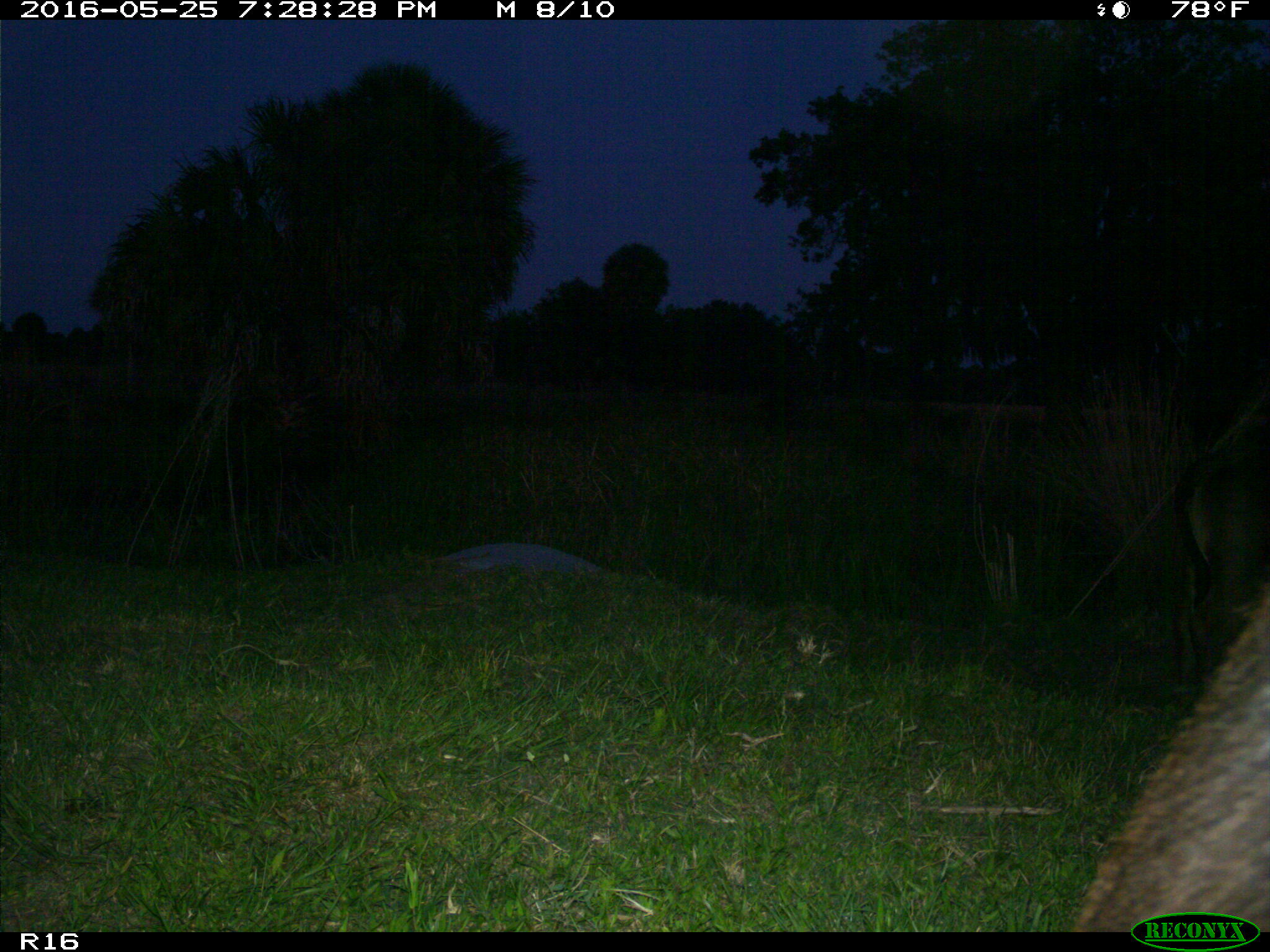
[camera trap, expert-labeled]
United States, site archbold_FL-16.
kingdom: Animalia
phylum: Chordata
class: Mammalia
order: Artiodactyla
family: Bovidae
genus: Bos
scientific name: Bos taurus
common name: domestic cow